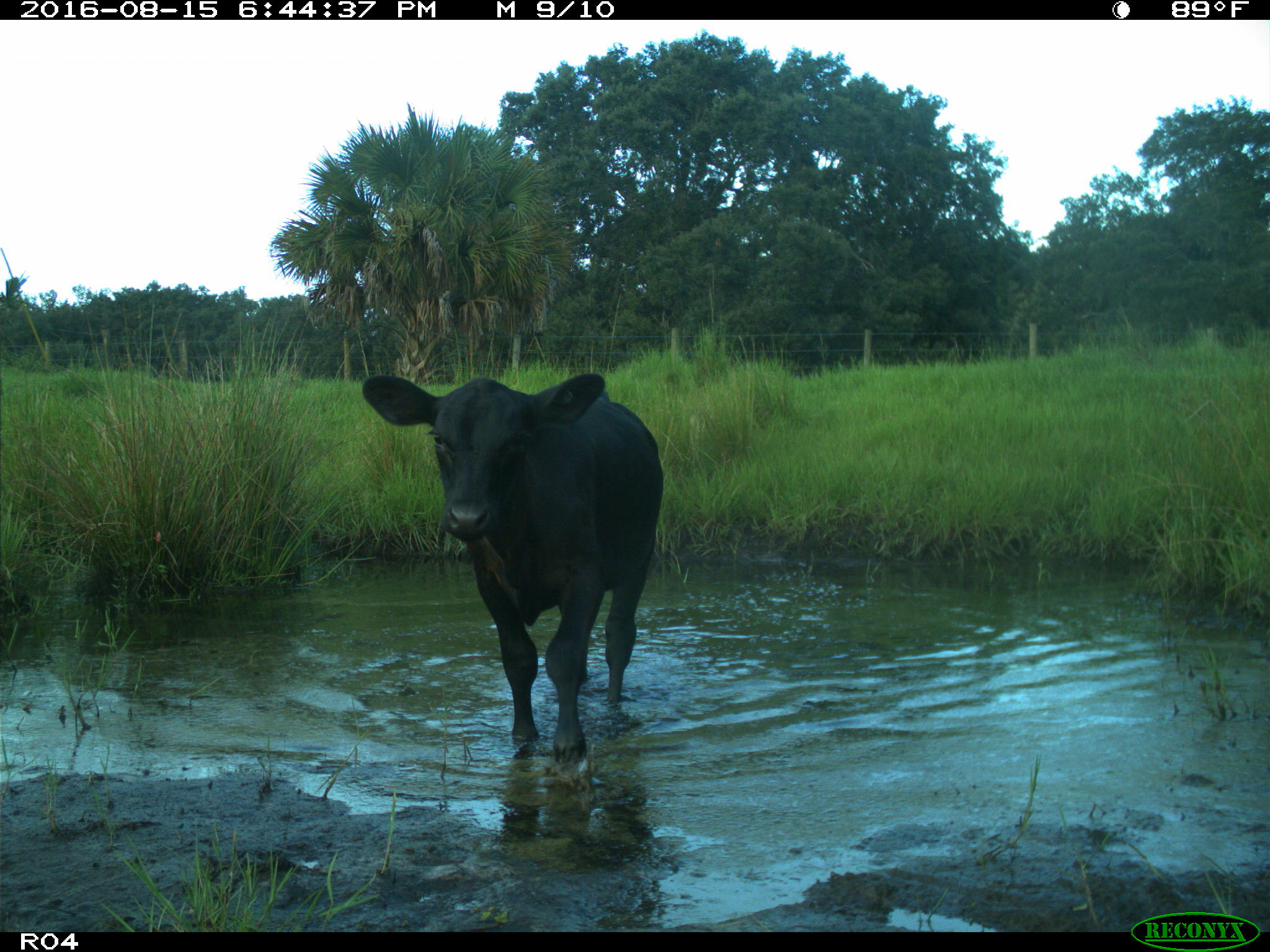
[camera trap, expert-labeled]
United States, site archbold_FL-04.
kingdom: Animalia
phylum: Chordata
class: Mammalia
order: Artiodactyla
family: Bovidae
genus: Bos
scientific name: Bos taurus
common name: domestic cow